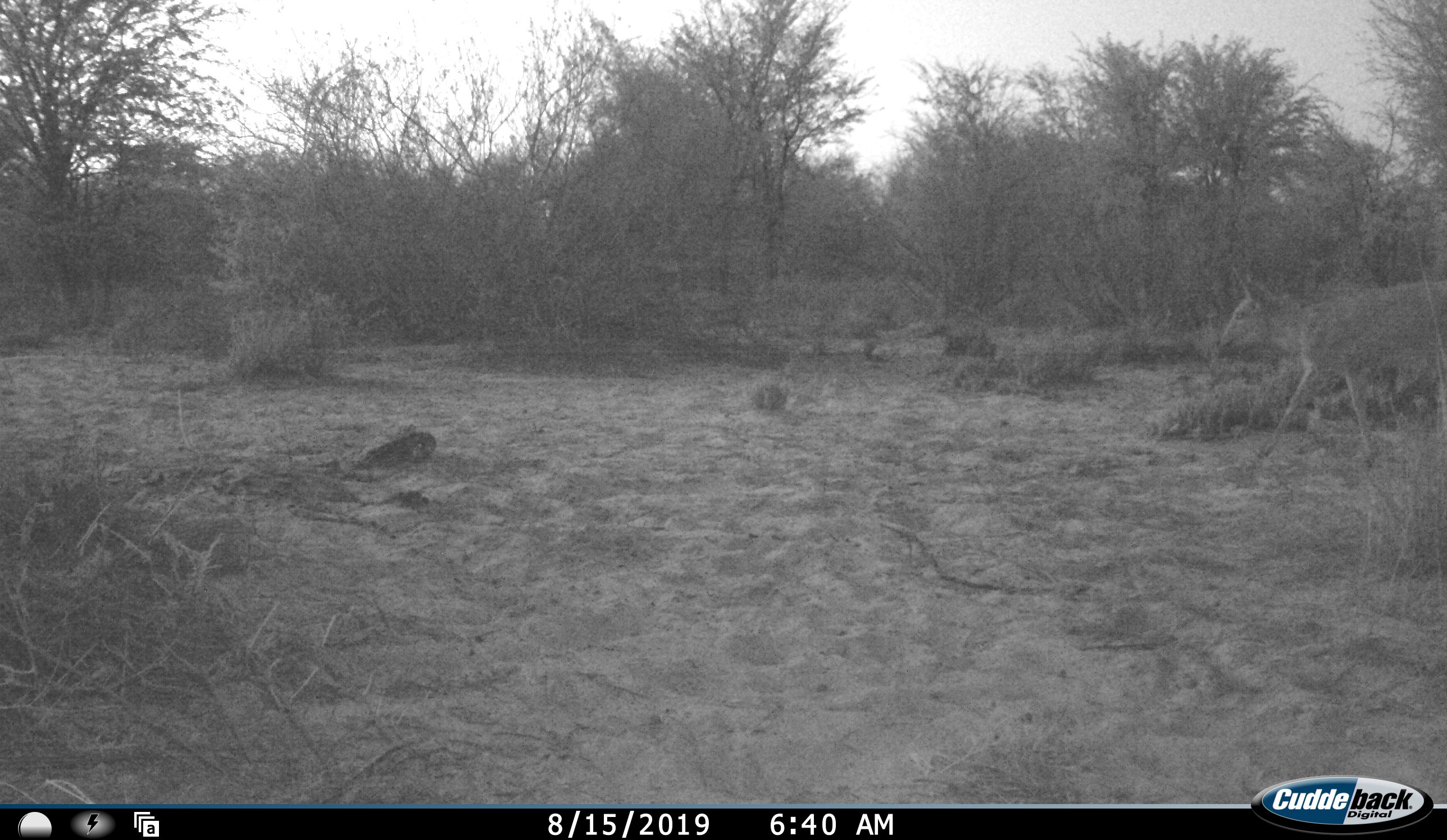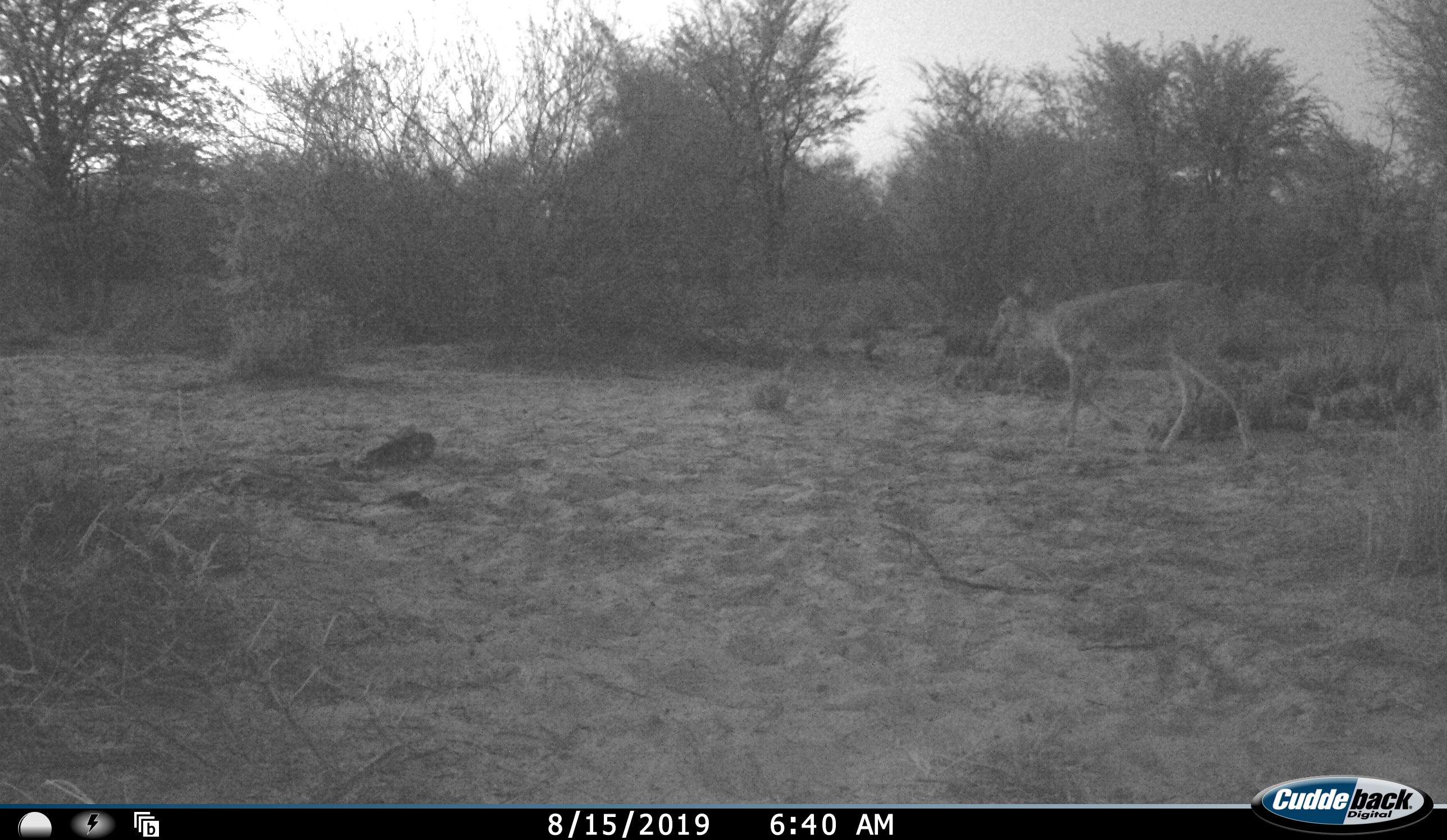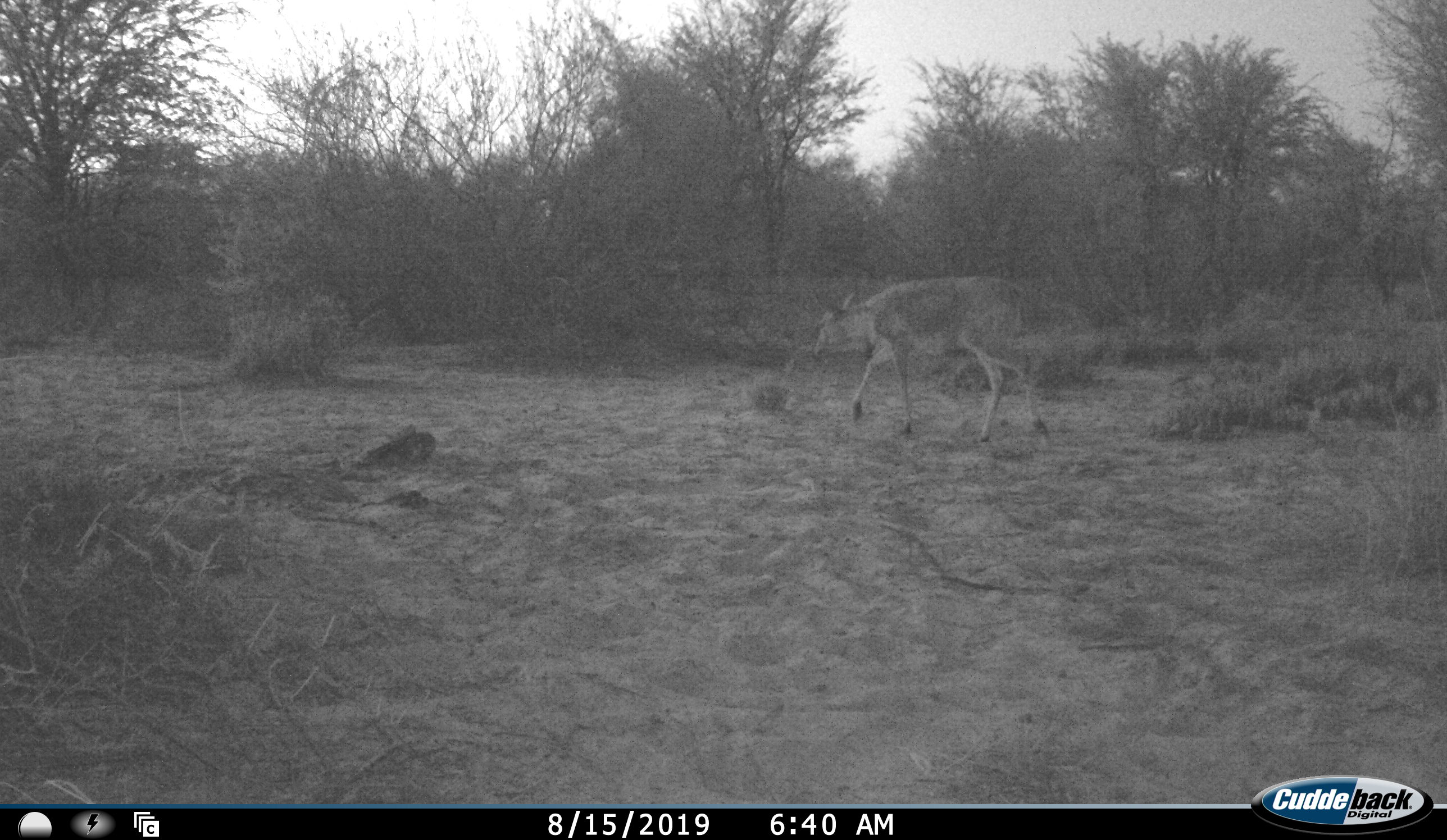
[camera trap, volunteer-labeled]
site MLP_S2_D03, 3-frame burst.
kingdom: Animalia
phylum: Chordata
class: Mammalia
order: Artiodactyla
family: Bovidae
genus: Sylvicapra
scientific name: Sylvicapra grimmia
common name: common duiker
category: duikercommongrey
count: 1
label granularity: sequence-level